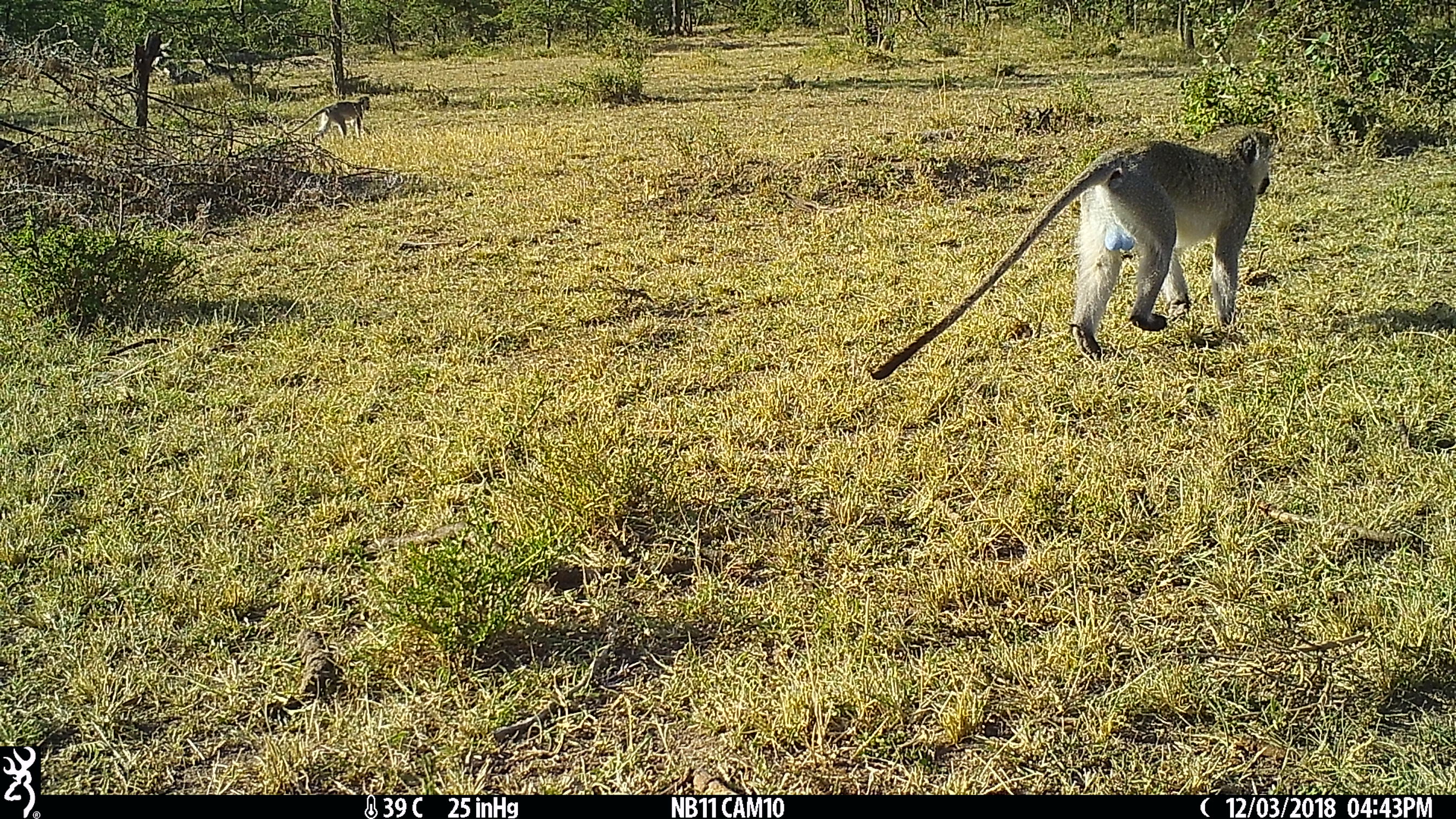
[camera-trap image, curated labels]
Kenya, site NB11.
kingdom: Animalia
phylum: Chordata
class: Mammalia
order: Primates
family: Cercopithecidae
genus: Chlorocebus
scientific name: Chlorocebus pygerythrus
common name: vervet monkey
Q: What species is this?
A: Vervet monkey (Chlorocebus pygerythrus).